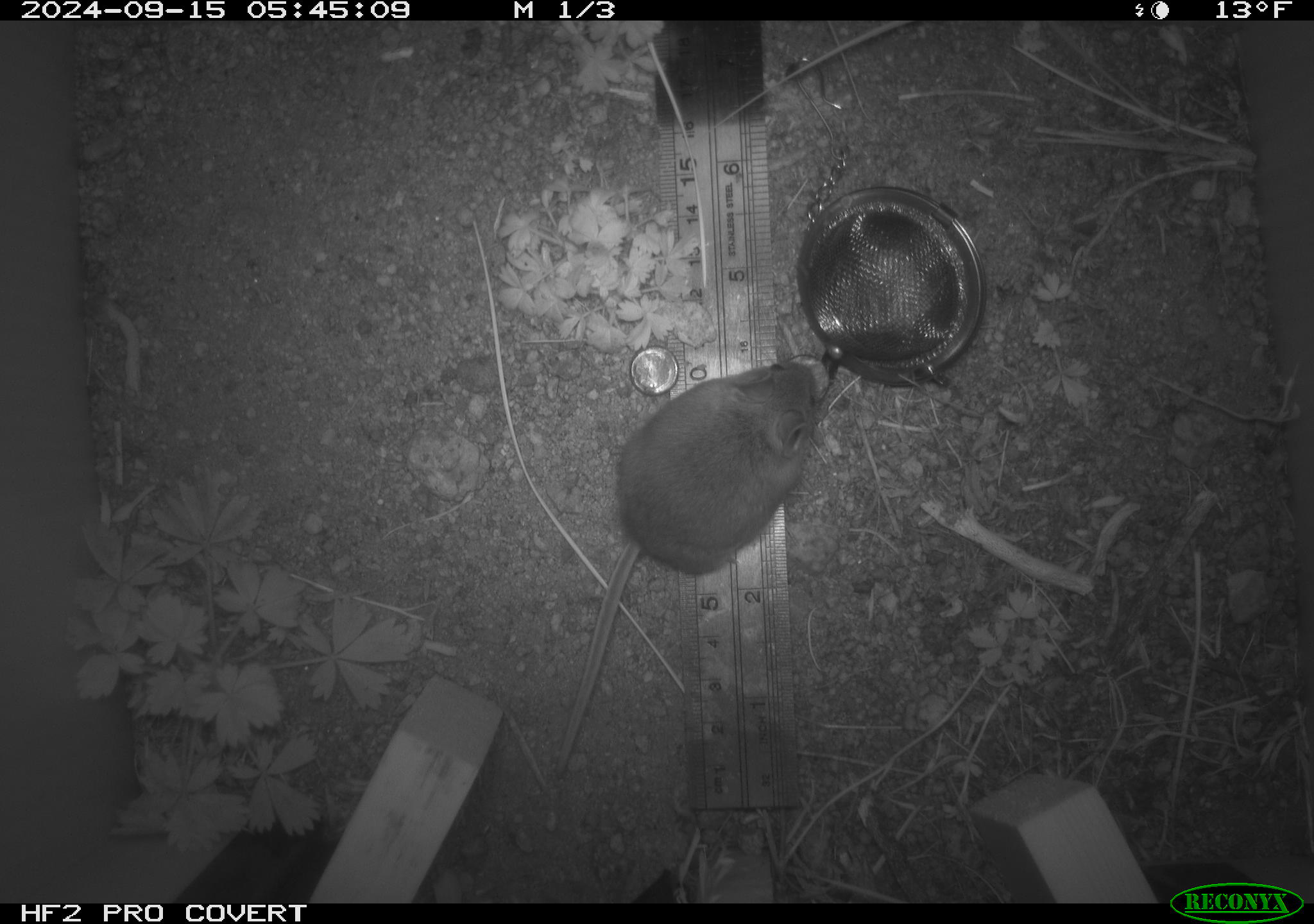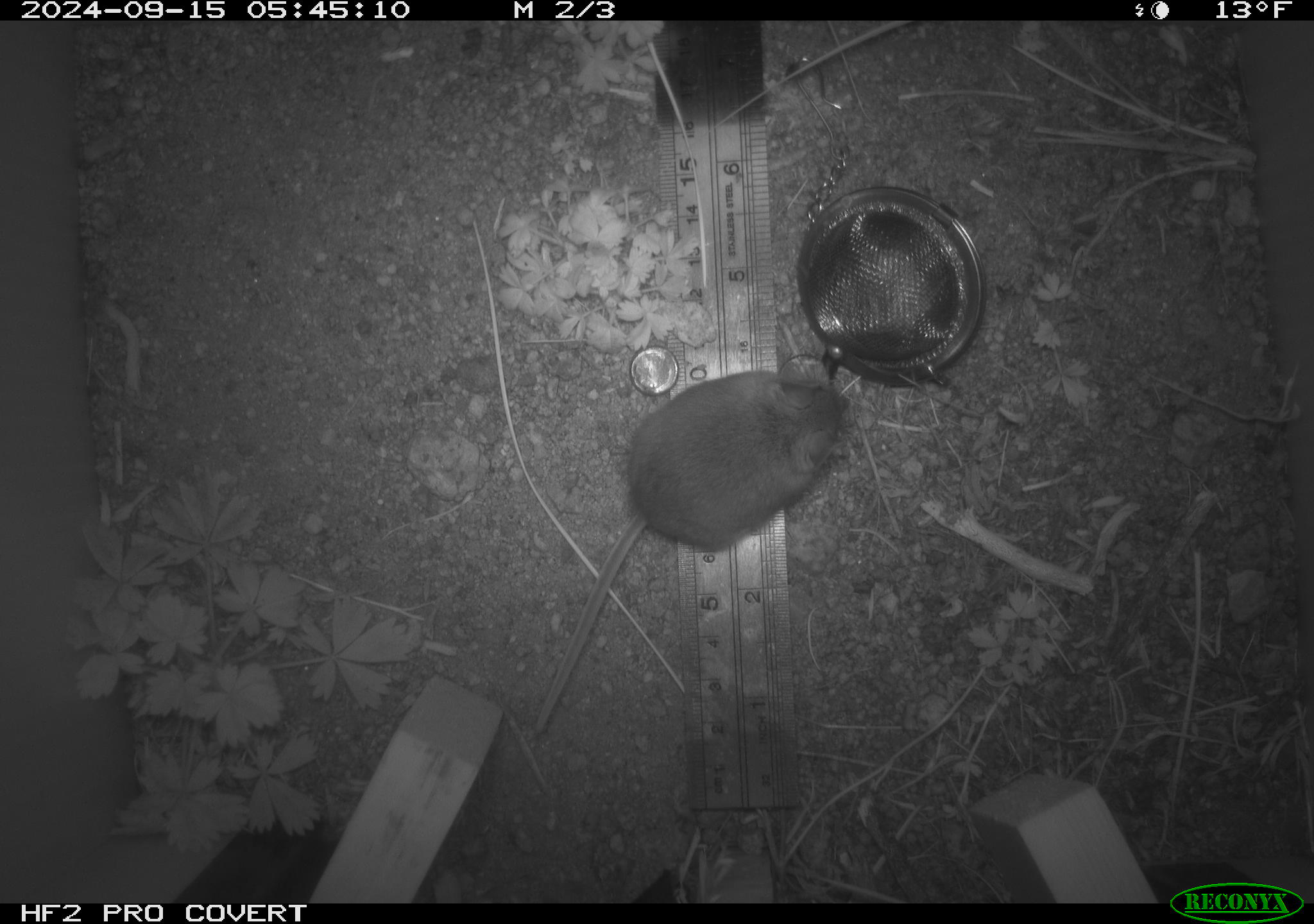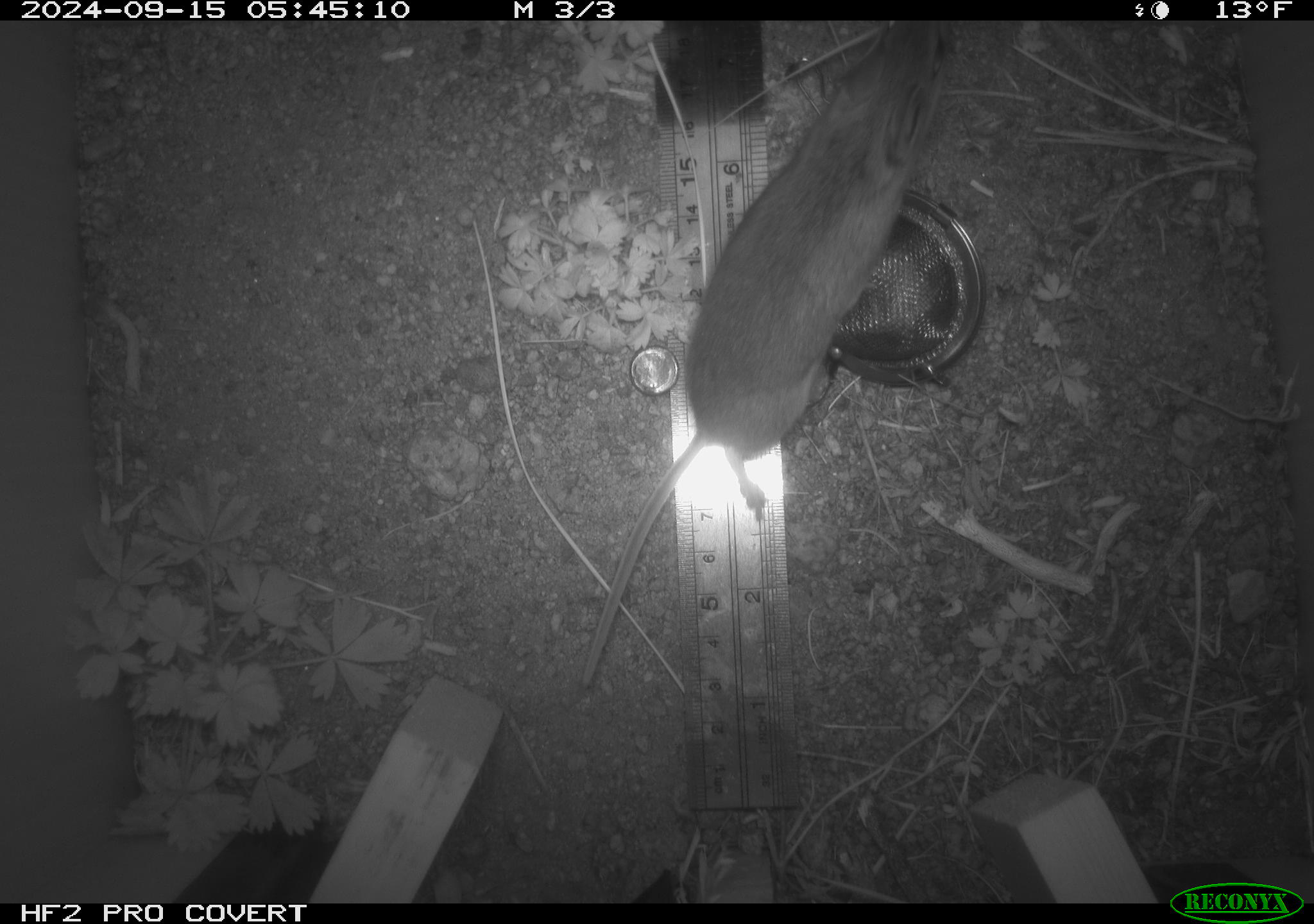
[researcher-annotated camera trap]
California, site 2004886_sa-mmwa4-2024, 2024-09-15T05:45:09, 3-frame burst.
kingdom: Animalia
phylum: Chordata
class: Mammalia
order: Rodentia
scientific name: Rodentia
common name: mouse species